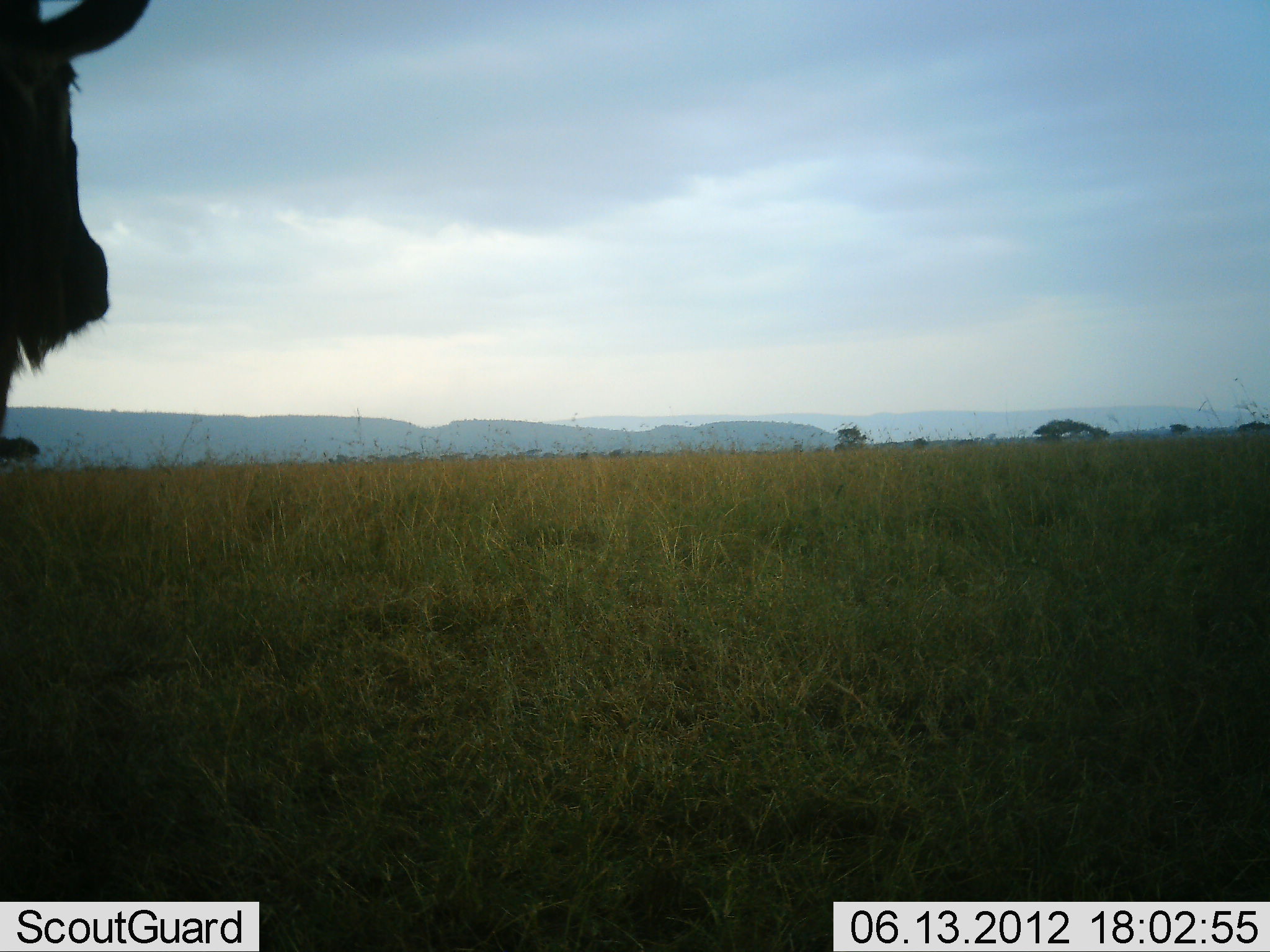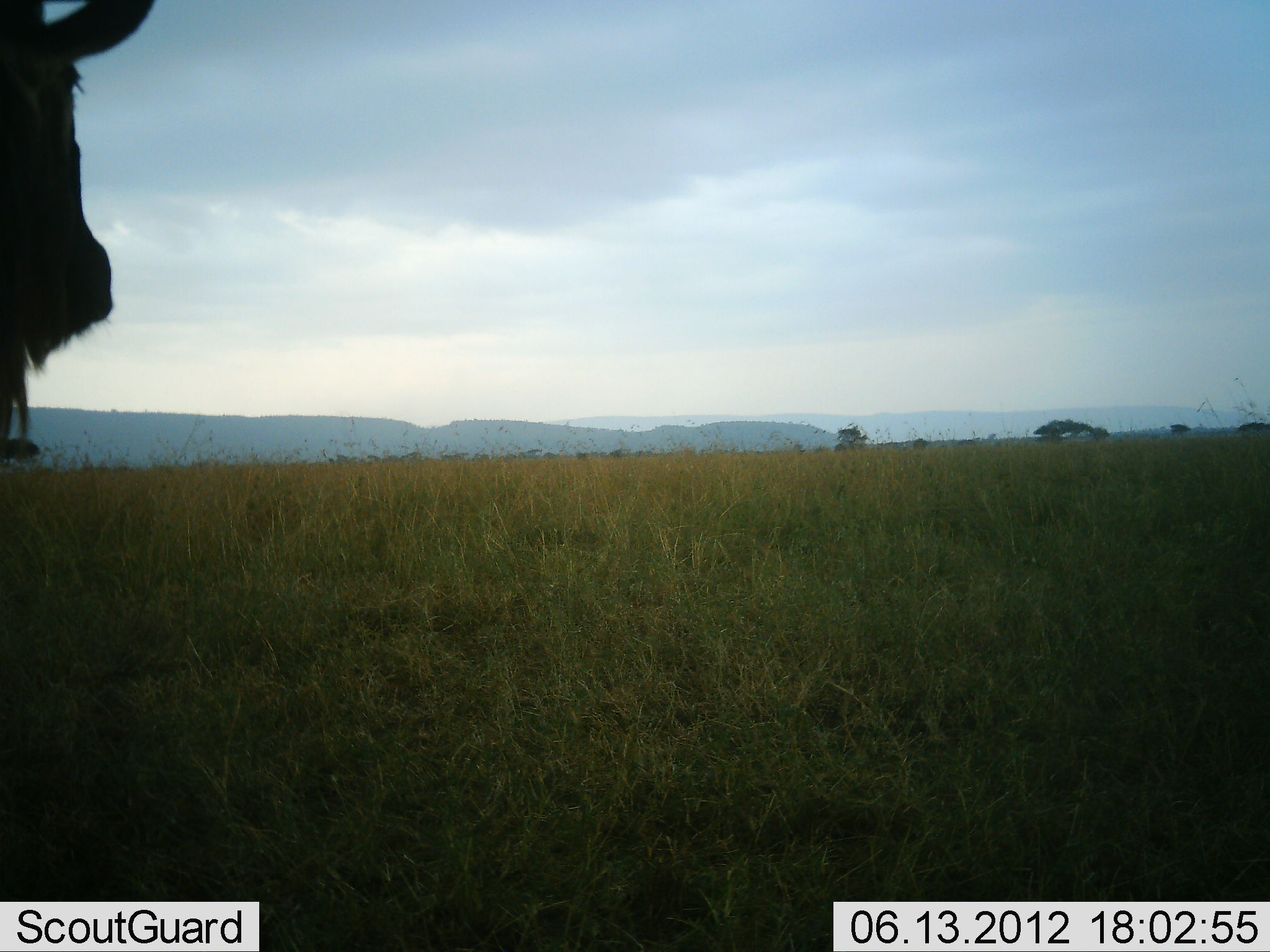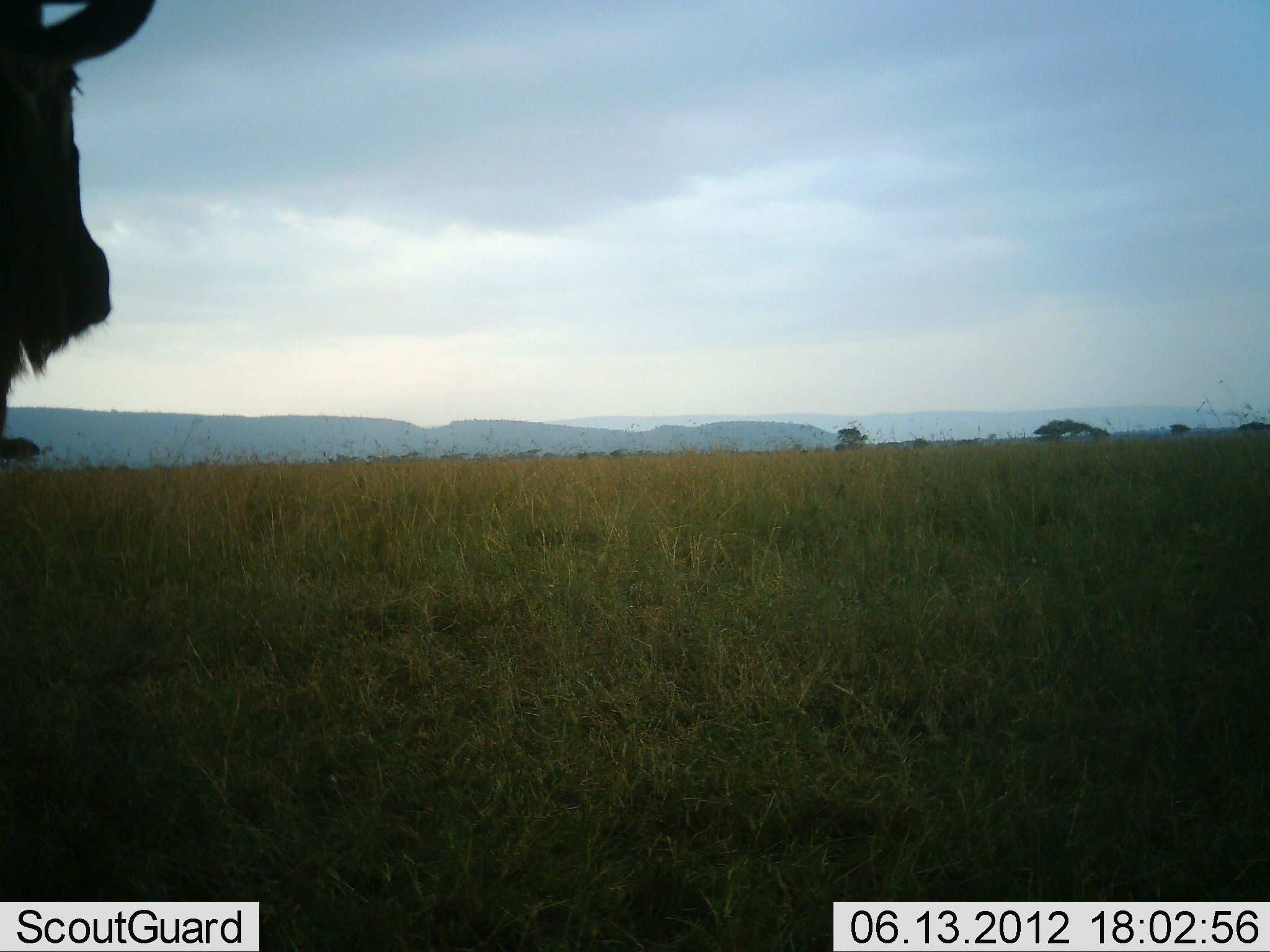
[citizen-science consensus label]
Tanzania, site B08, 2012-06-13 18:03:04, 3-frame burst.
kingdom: Animalia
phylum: Chordata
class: Mammalia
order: Artiodactyla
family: Bovidae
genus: Connochaetes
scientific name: Connochaetes taurinus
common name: blue wildebeest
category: wildebeest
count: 1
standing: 80%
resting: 0%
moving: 0%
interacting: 0%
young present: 0%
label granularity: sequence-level